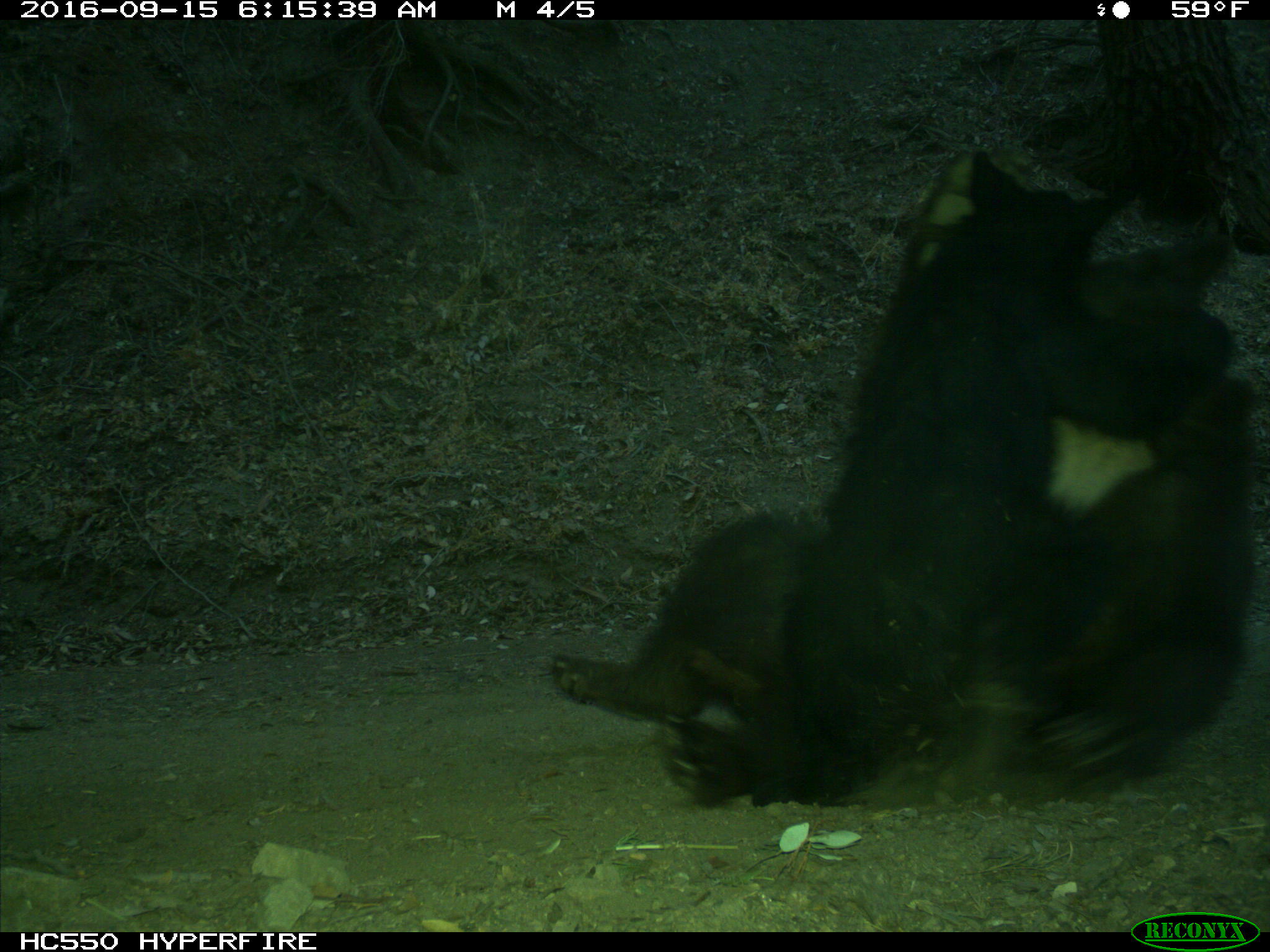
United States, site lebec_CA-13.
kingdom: Animalia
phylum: Chordata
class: Mammalia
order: Carnivora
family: Ursidae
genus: Ursus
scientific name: Ursus americanus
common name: american black bear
Ursus americanus (american black bear).